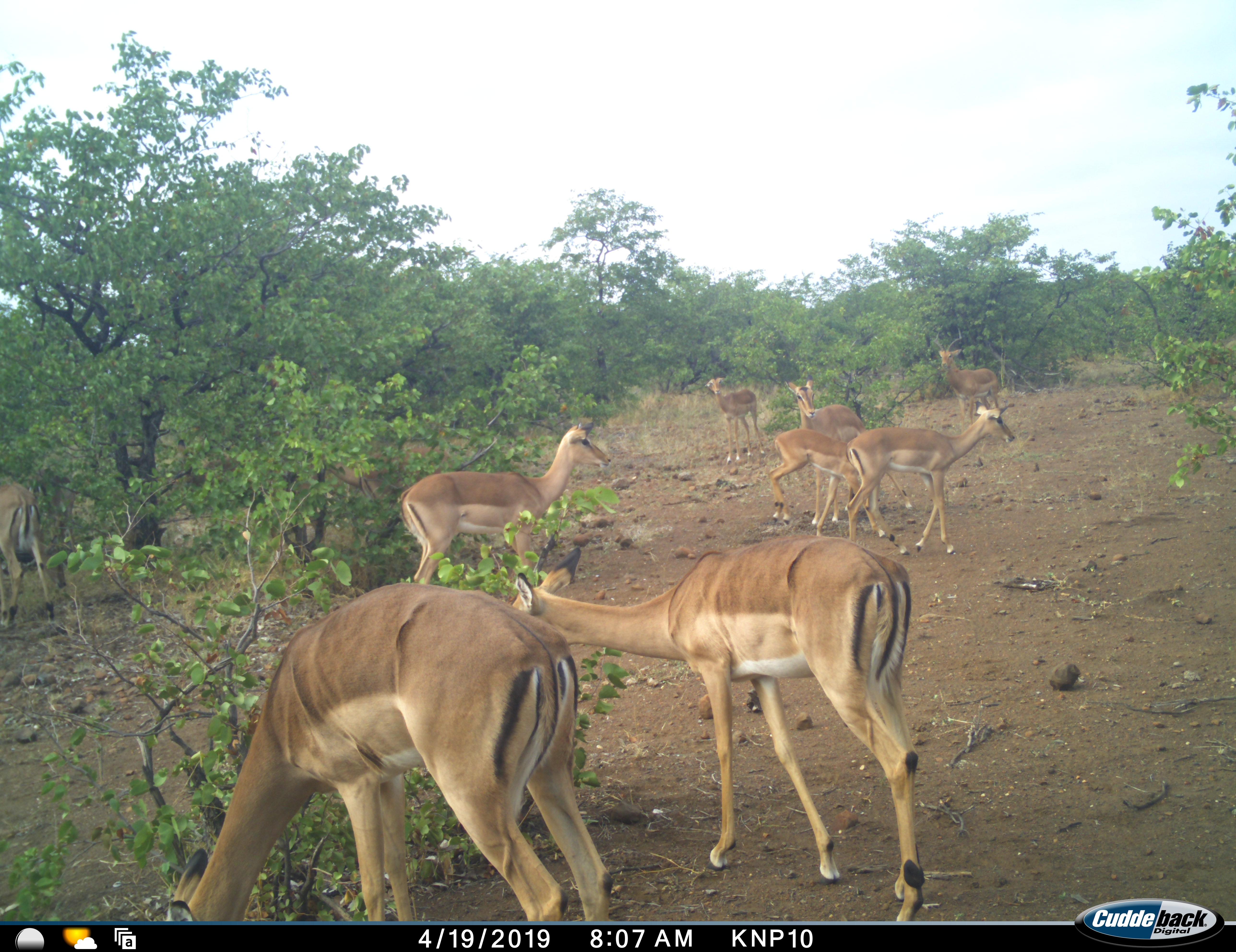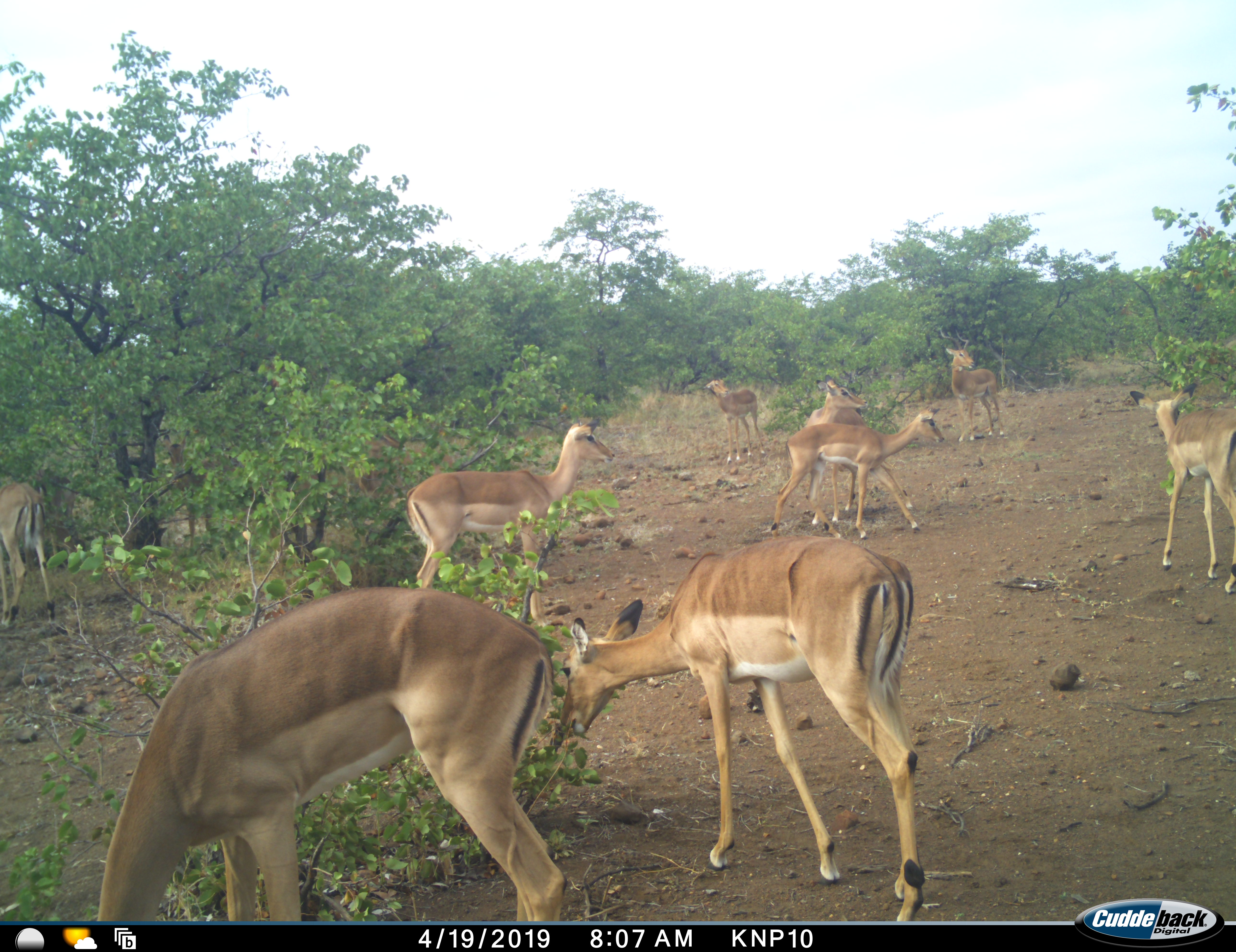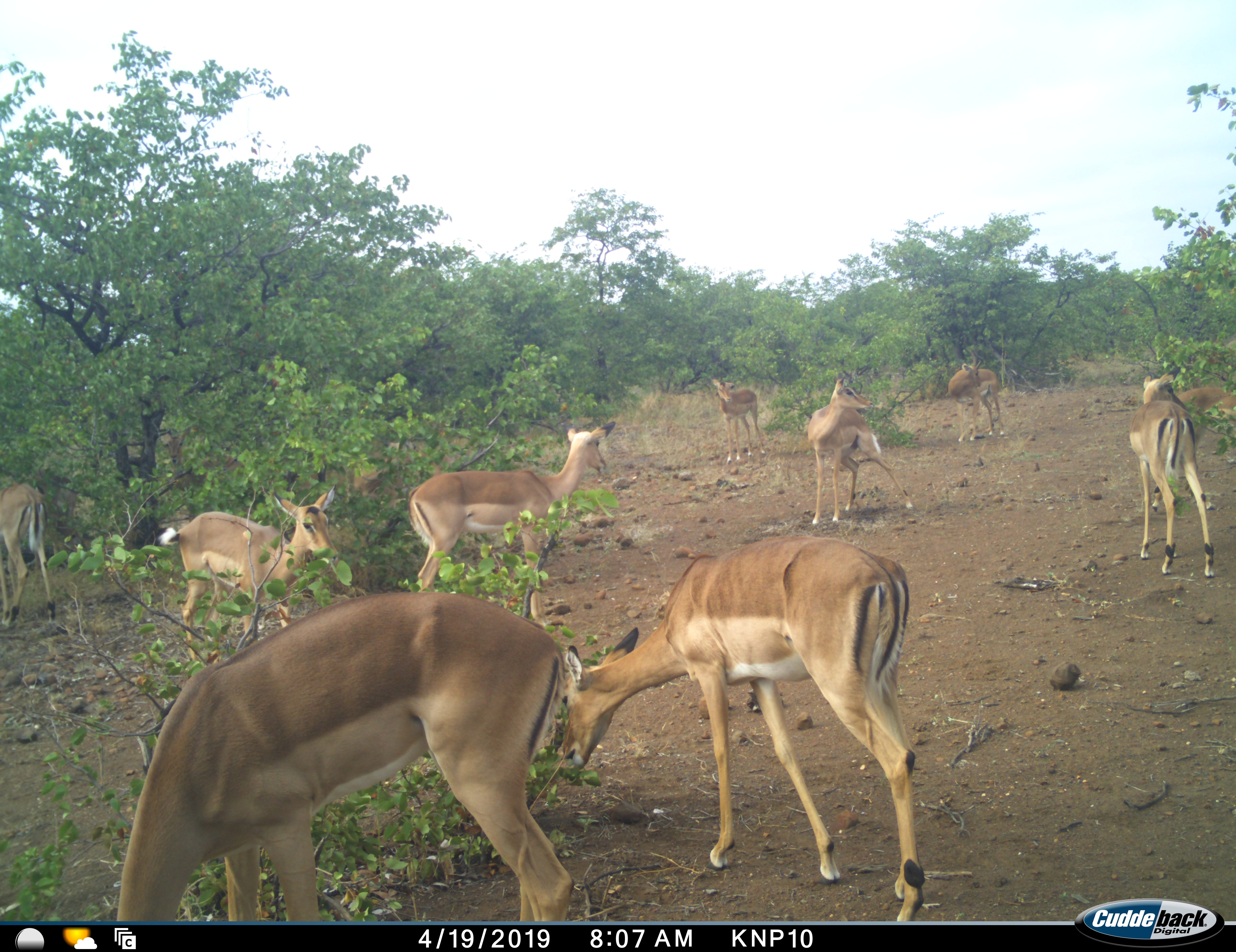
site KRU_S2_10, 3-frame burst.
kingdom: Animalia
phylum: Chordata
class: Mammalia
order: Artiodactyla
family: Bovidae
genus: Aepyceros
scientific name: Aepyceros melampus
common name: impala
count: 9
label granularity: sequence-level